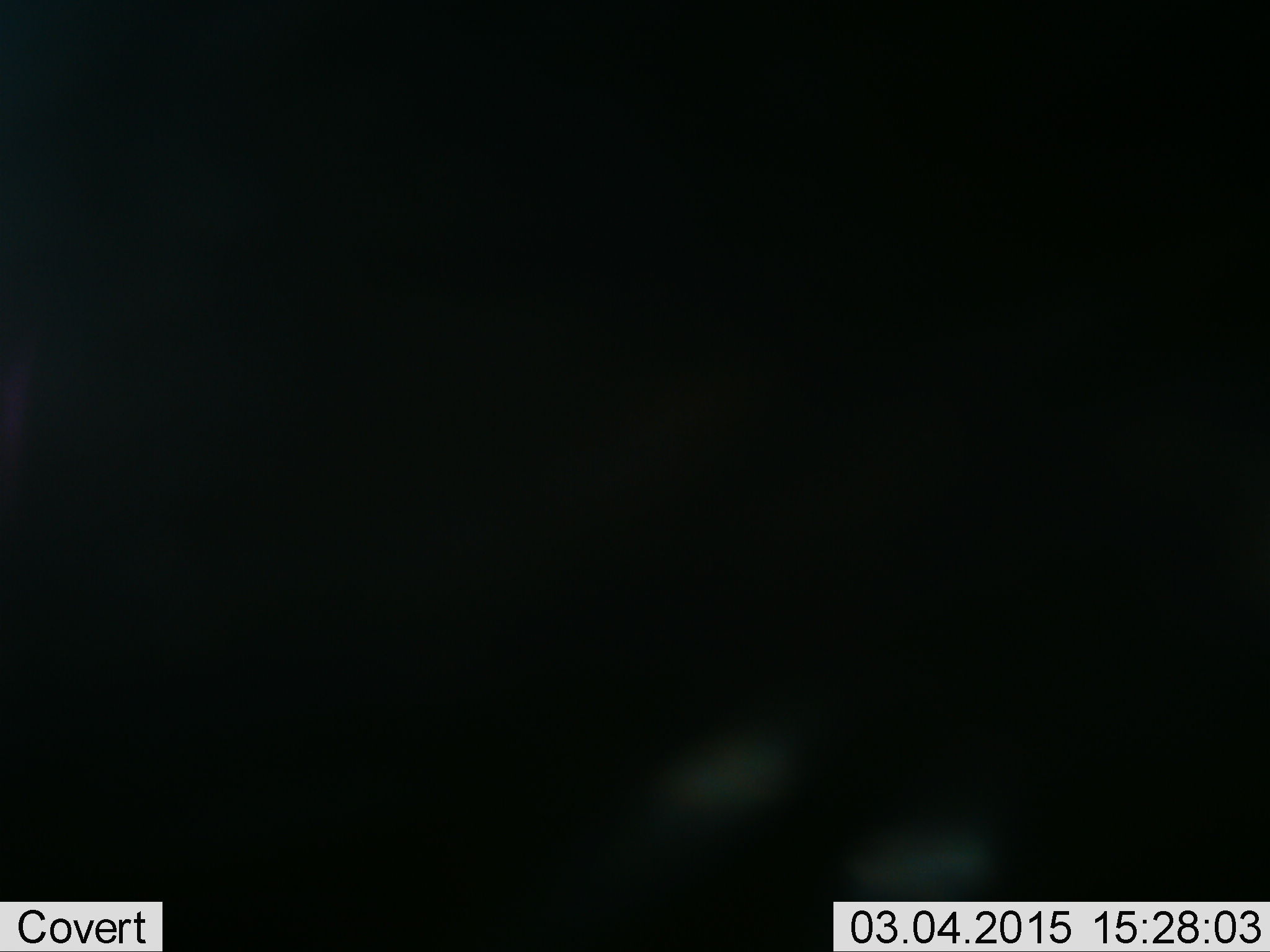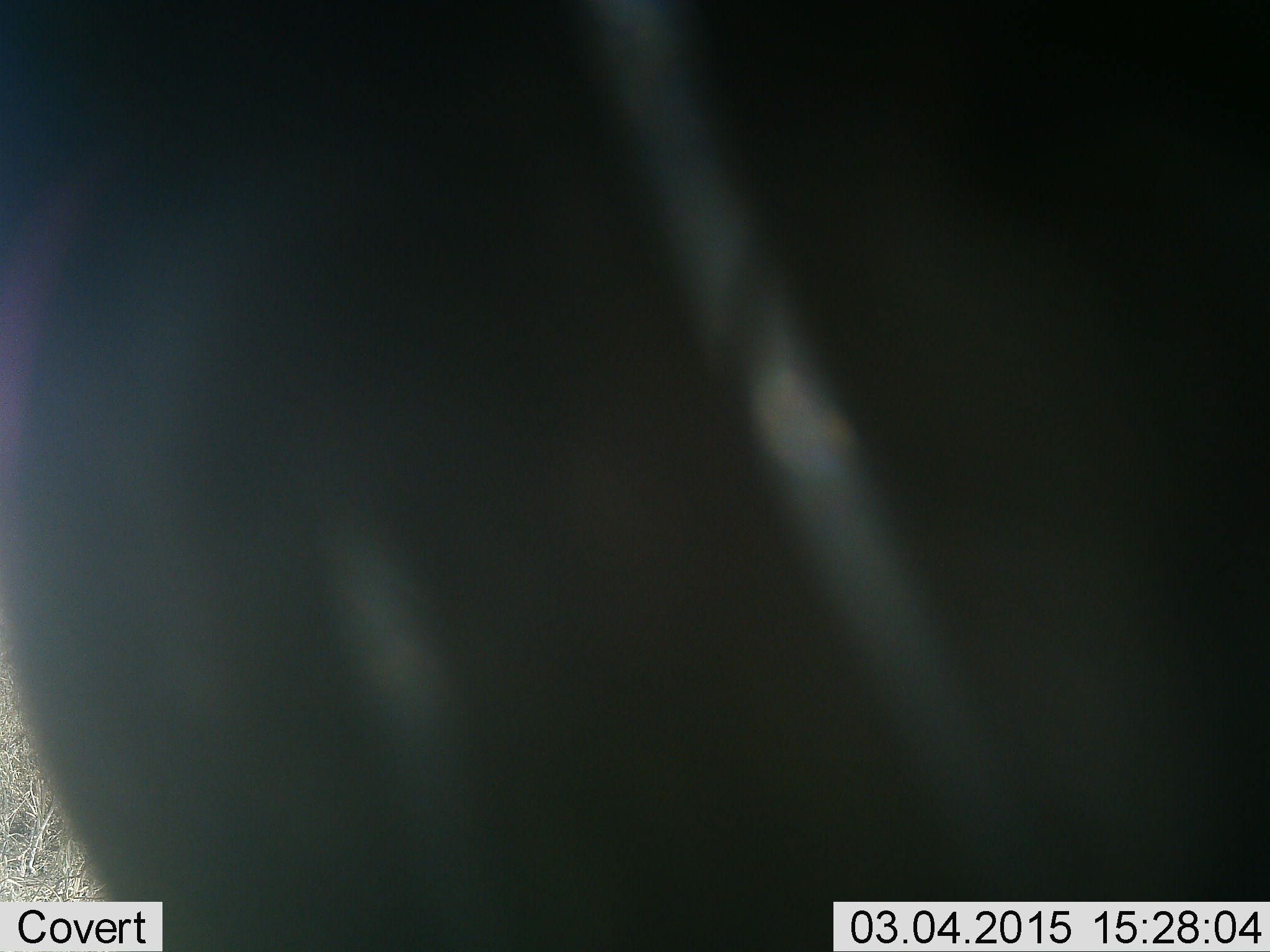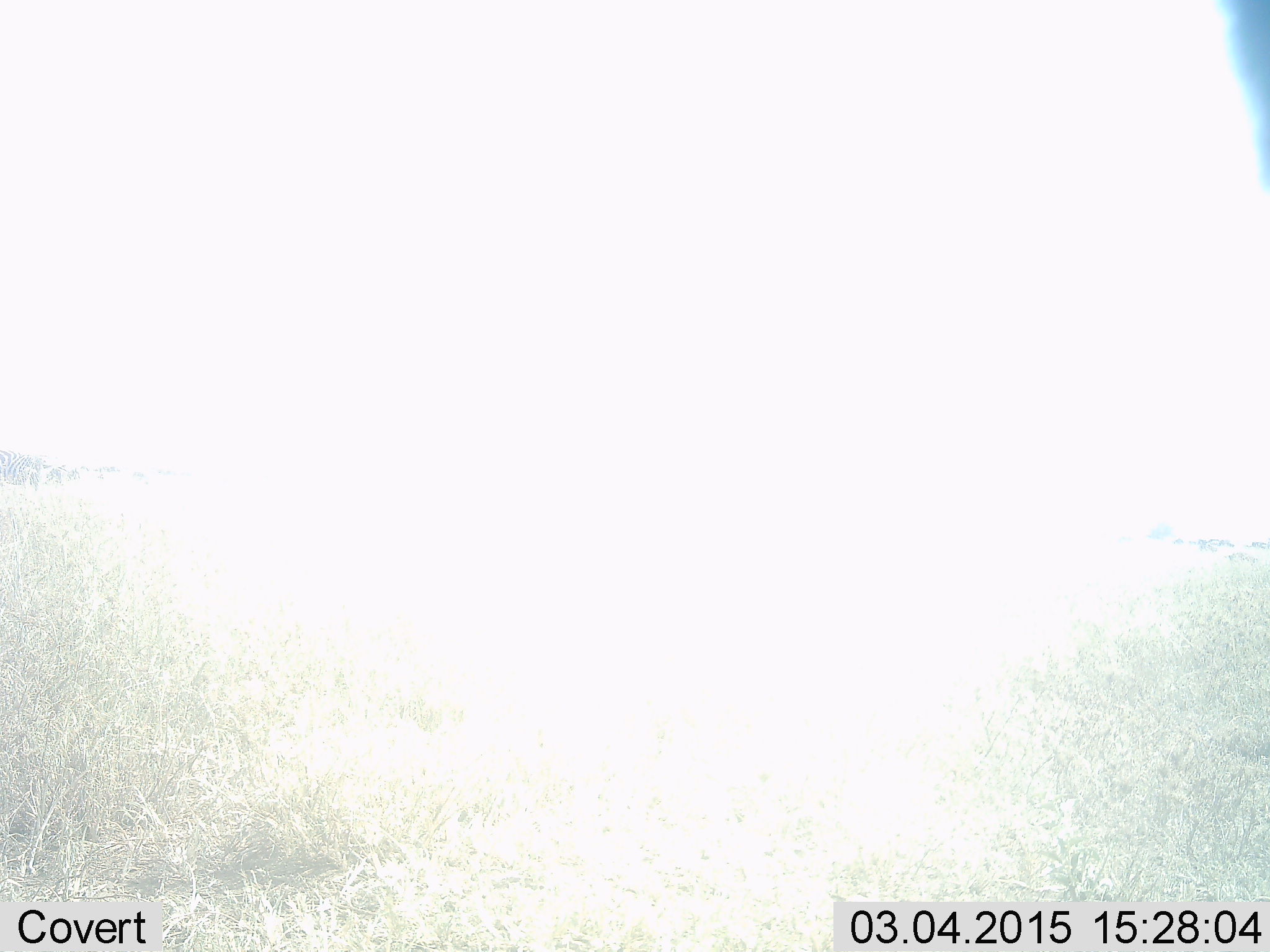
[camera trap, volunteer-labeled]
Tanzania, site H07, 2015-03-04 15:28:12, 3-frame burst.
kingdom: Animalia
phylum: Chordata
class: Mammalia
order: Artiodactyla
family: Bovidae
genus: Connochaetes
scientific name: Connochaetes taurinus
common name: blue wildebeest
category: wildebeest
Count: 1.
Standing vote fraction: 57%.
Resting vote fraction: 0%.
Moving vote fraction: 43%.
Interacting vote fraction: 0%.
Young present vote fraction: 0%.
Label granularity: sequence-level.